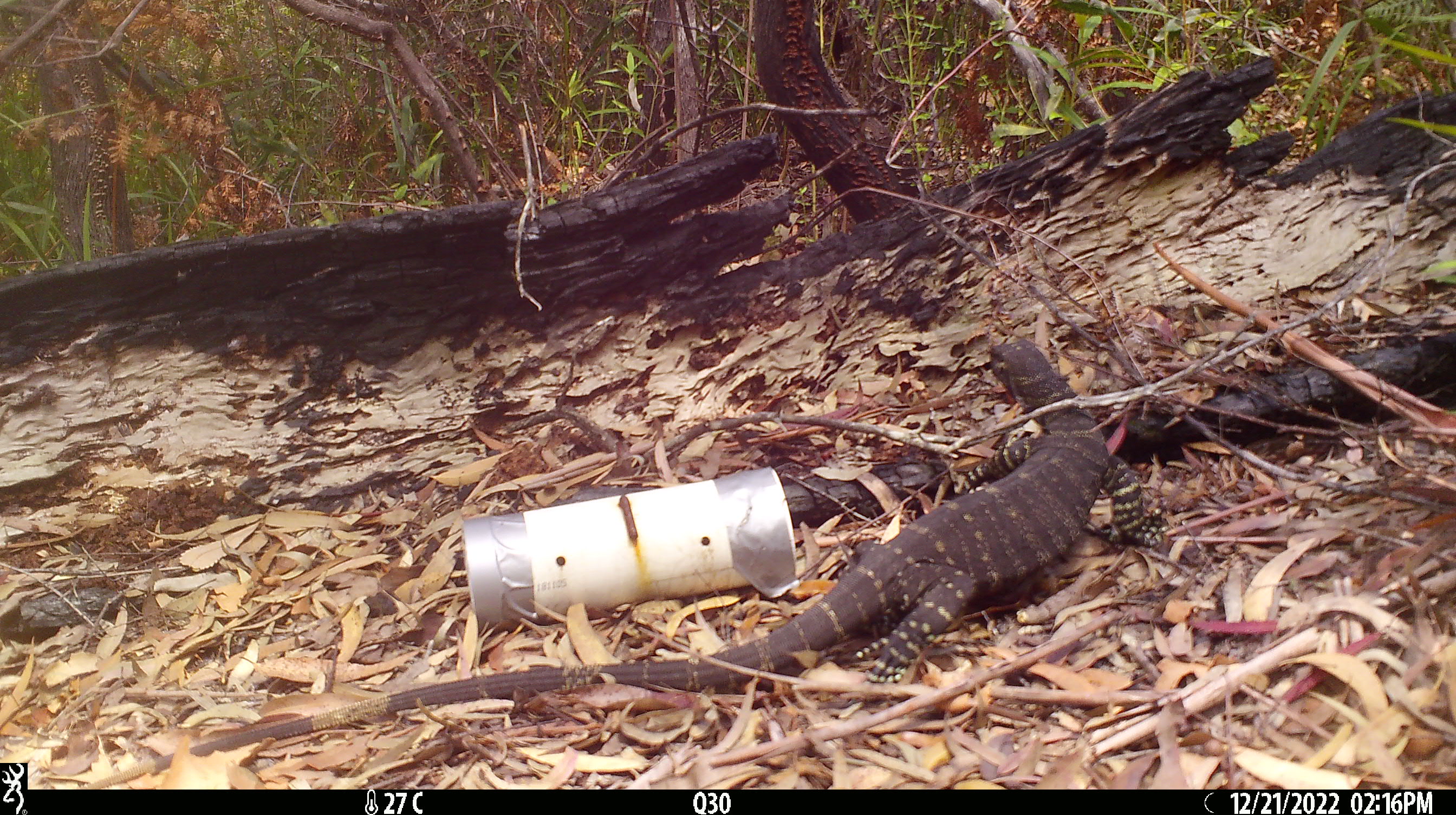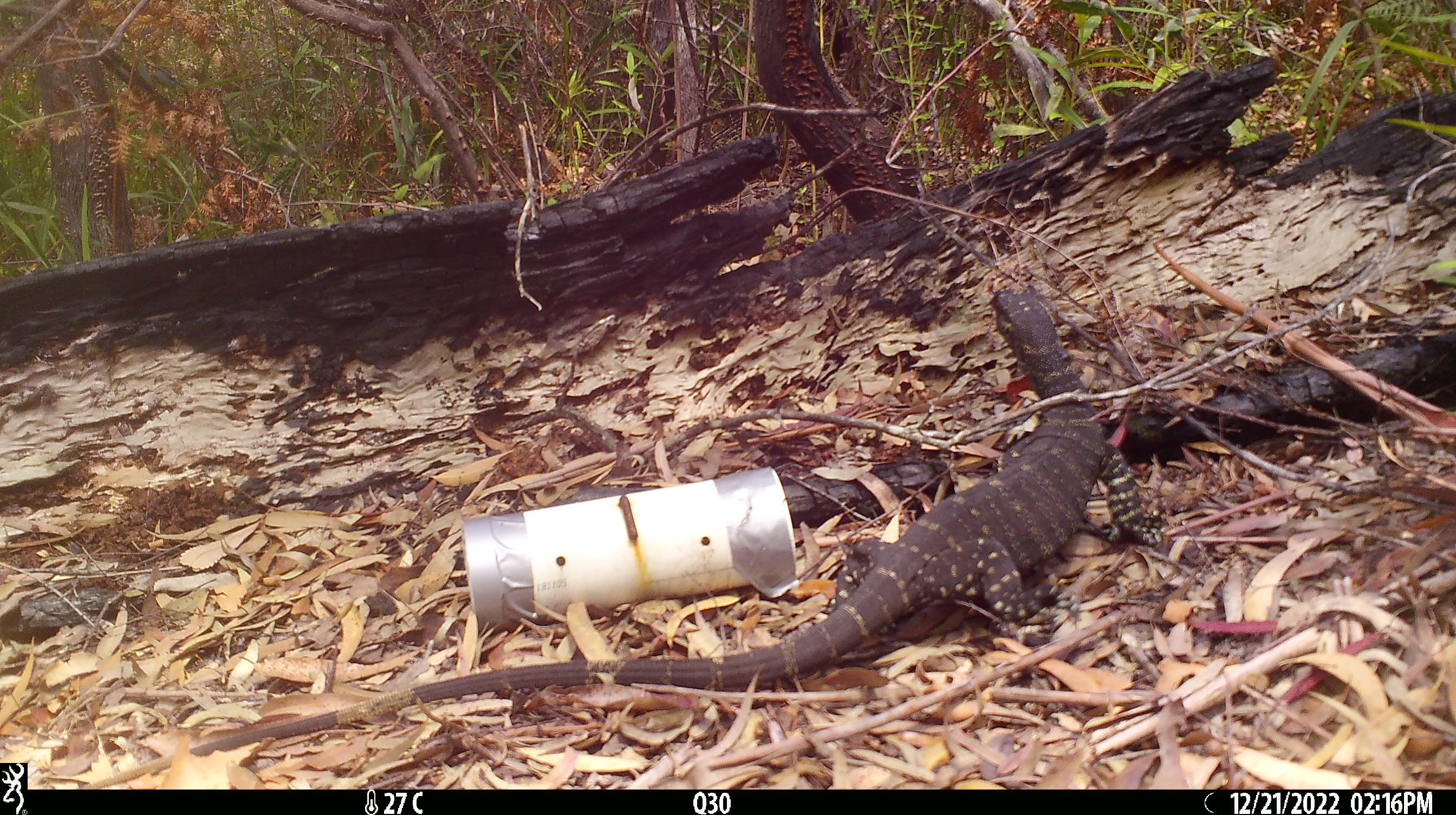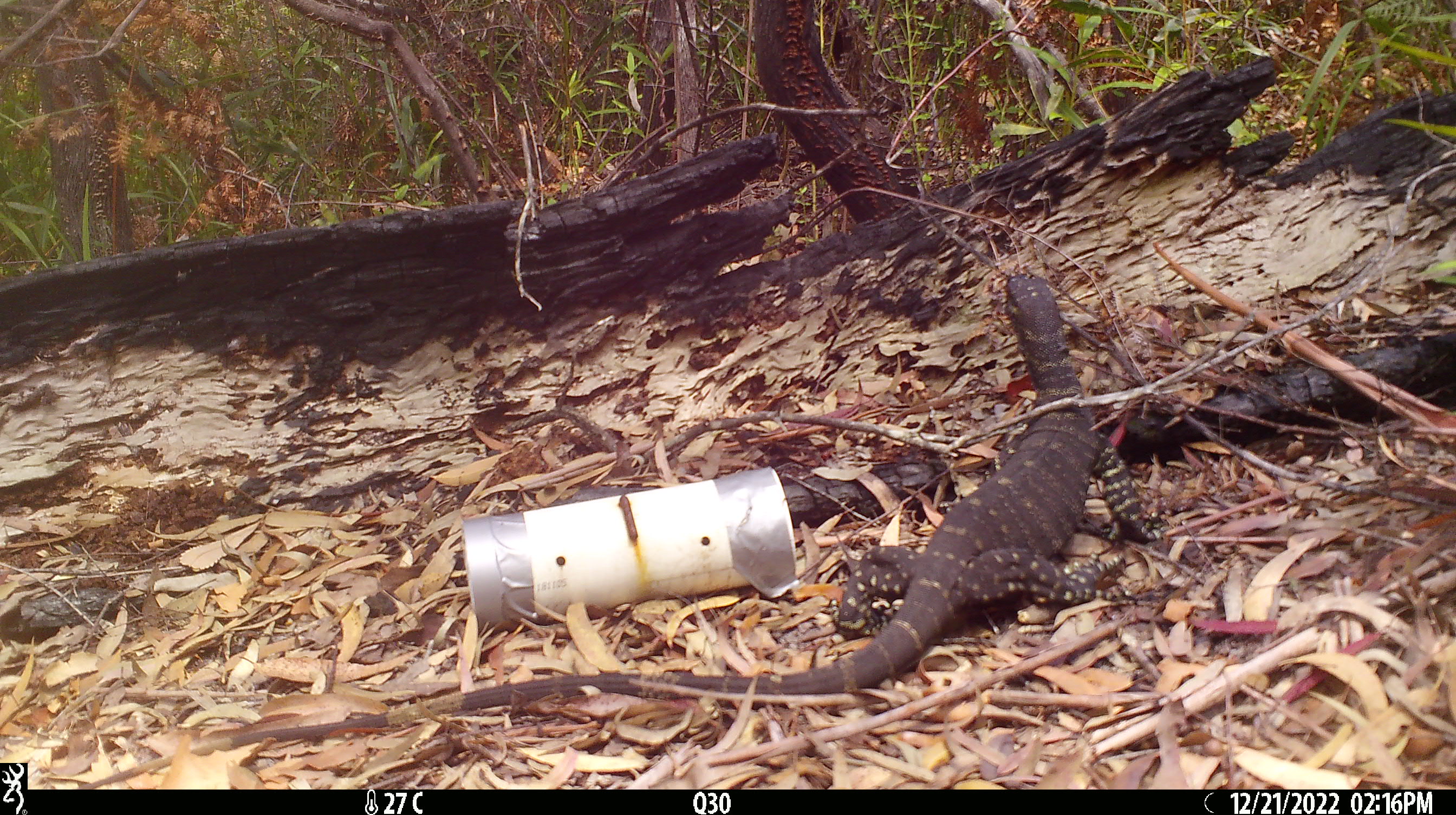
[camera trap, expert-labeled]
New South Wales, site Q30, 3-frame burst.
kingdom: Animalia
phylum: Chordata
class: Reptilia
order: Squamata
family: Varanidae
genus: Varanus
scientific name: Varanus varius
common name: lace monitor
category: goanna